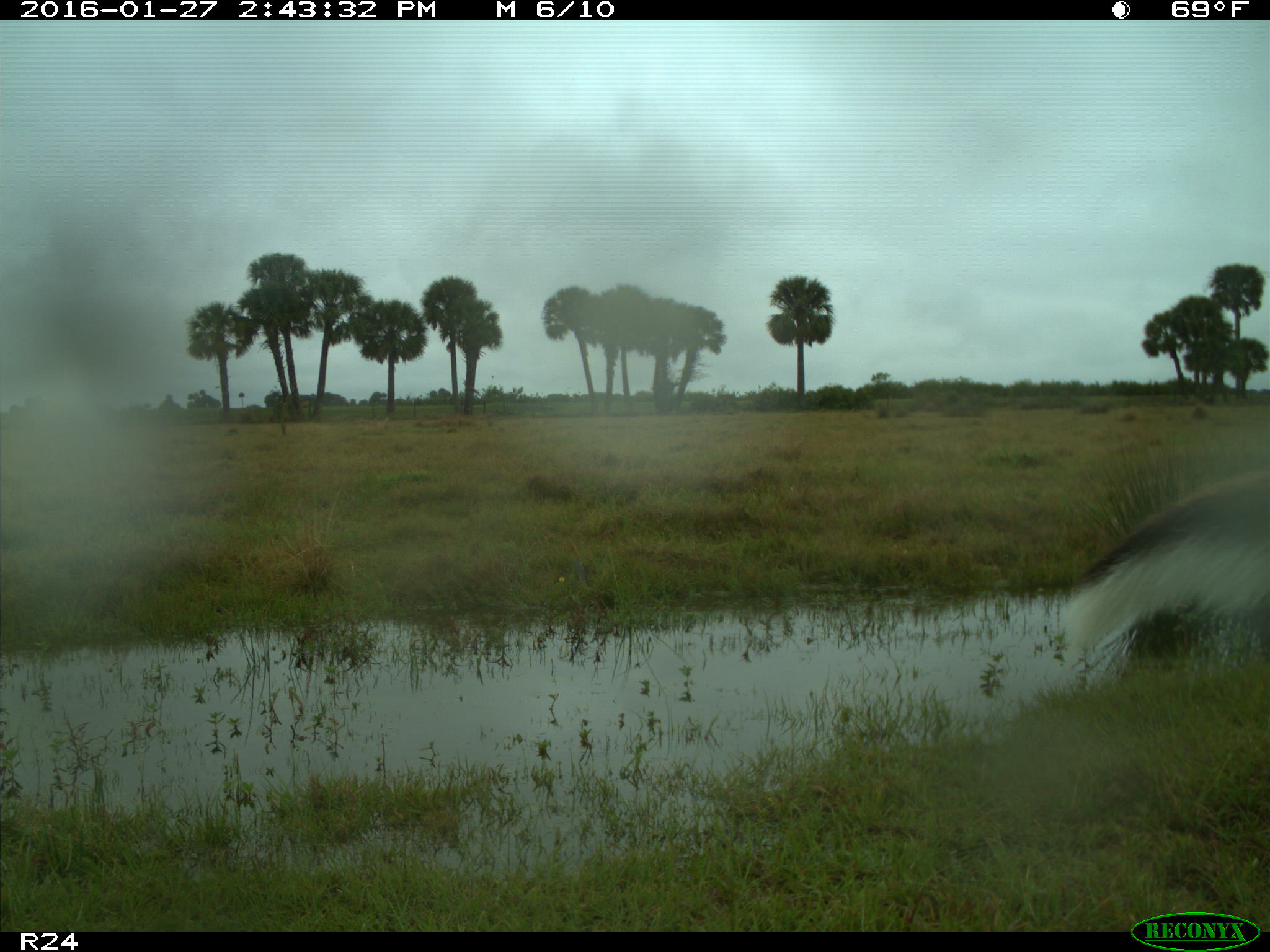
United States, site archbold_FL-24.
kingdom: Animalia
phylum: Chordata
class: Mammalia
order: Artiodactyla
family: Cervidae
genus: Odocoileus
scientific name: Odocoileus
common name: deer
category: unidentified deer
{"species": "unidentified deer (deer) (Odocoileus)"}